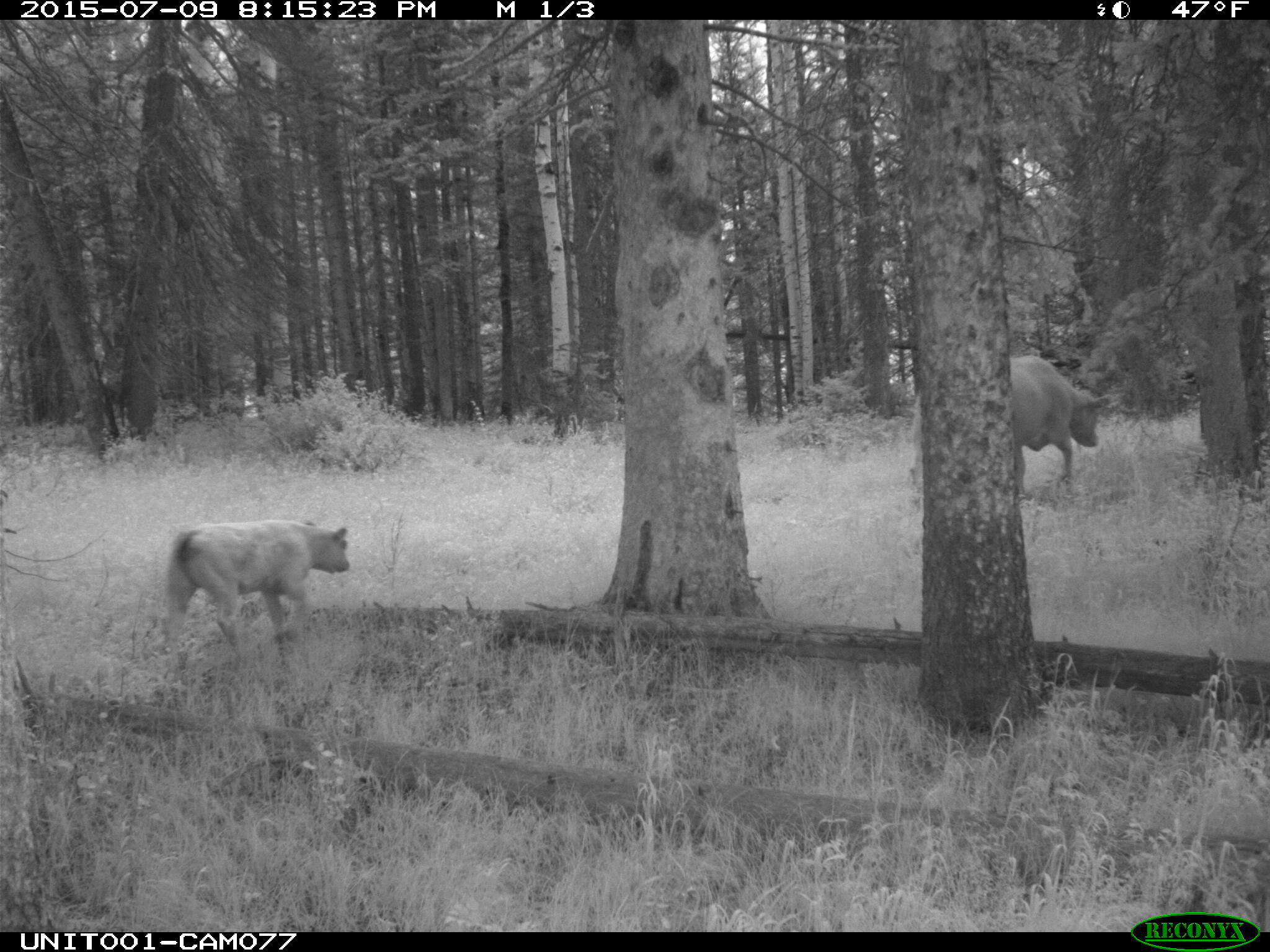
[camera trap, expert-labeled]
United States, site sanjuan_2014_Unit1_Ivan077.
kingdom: Animalia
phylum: Chordata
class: Mammalia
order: Artiodactyla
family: Bovidae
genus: Bos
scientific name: Bos taurus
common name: domestic cow